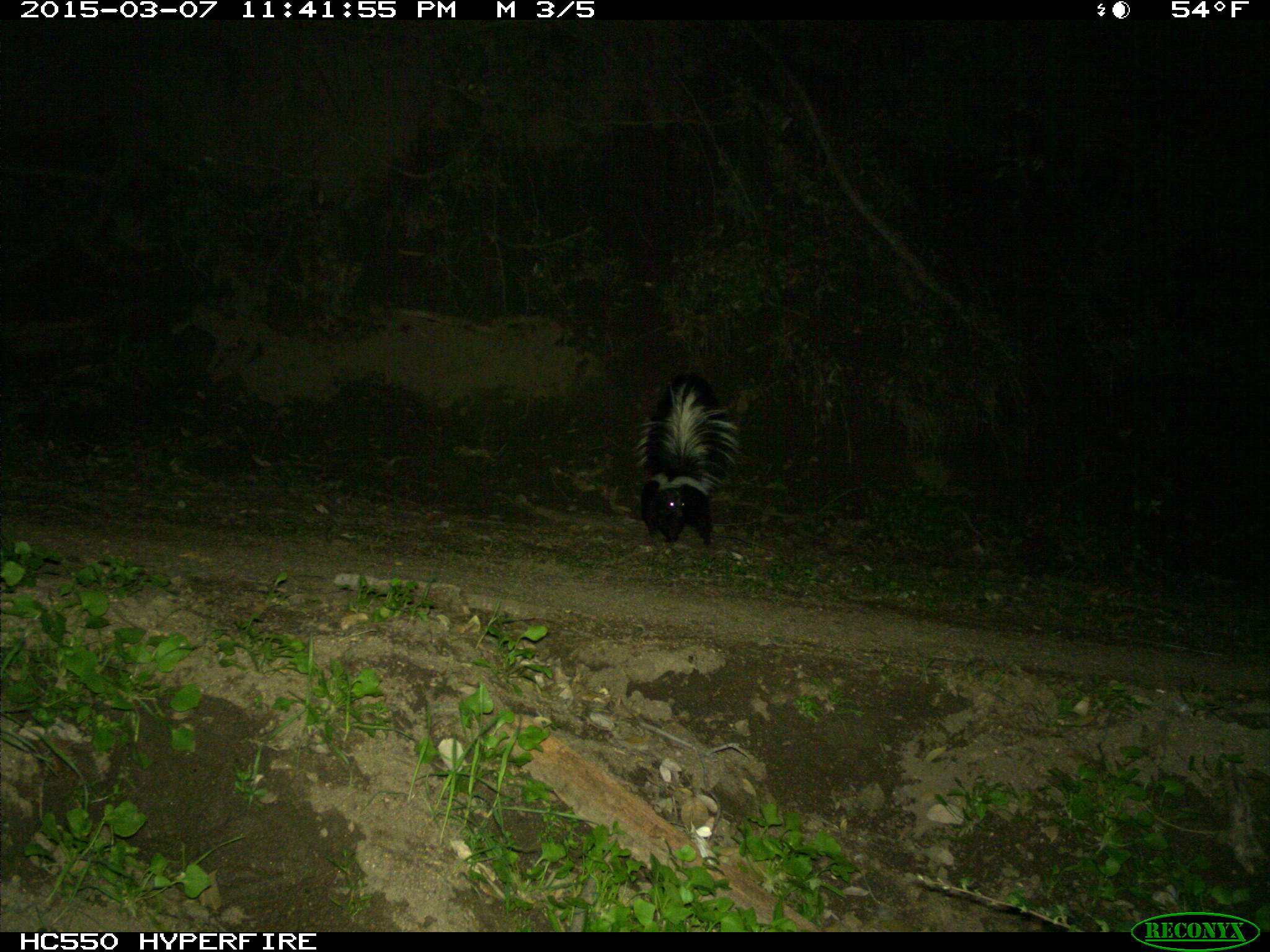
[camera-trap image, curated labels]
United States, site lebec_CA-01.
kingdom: Animalia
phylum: Chordata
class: Mammalia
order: Carnivora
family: Mephitidae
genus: Mephitis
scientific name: Mephitis mephitis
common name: striped skunk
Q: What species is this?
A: Mephitis mephitis (striped skunk).